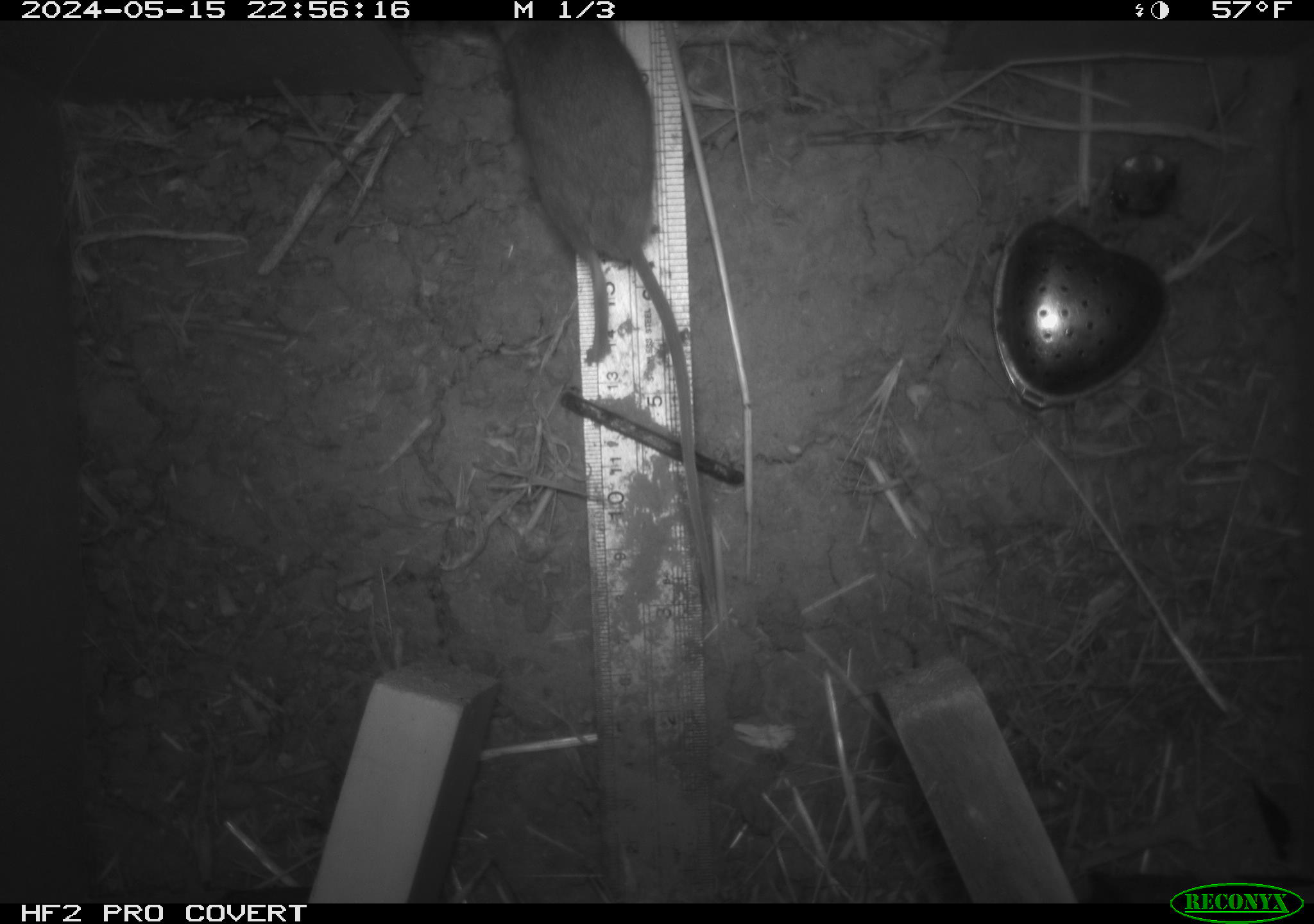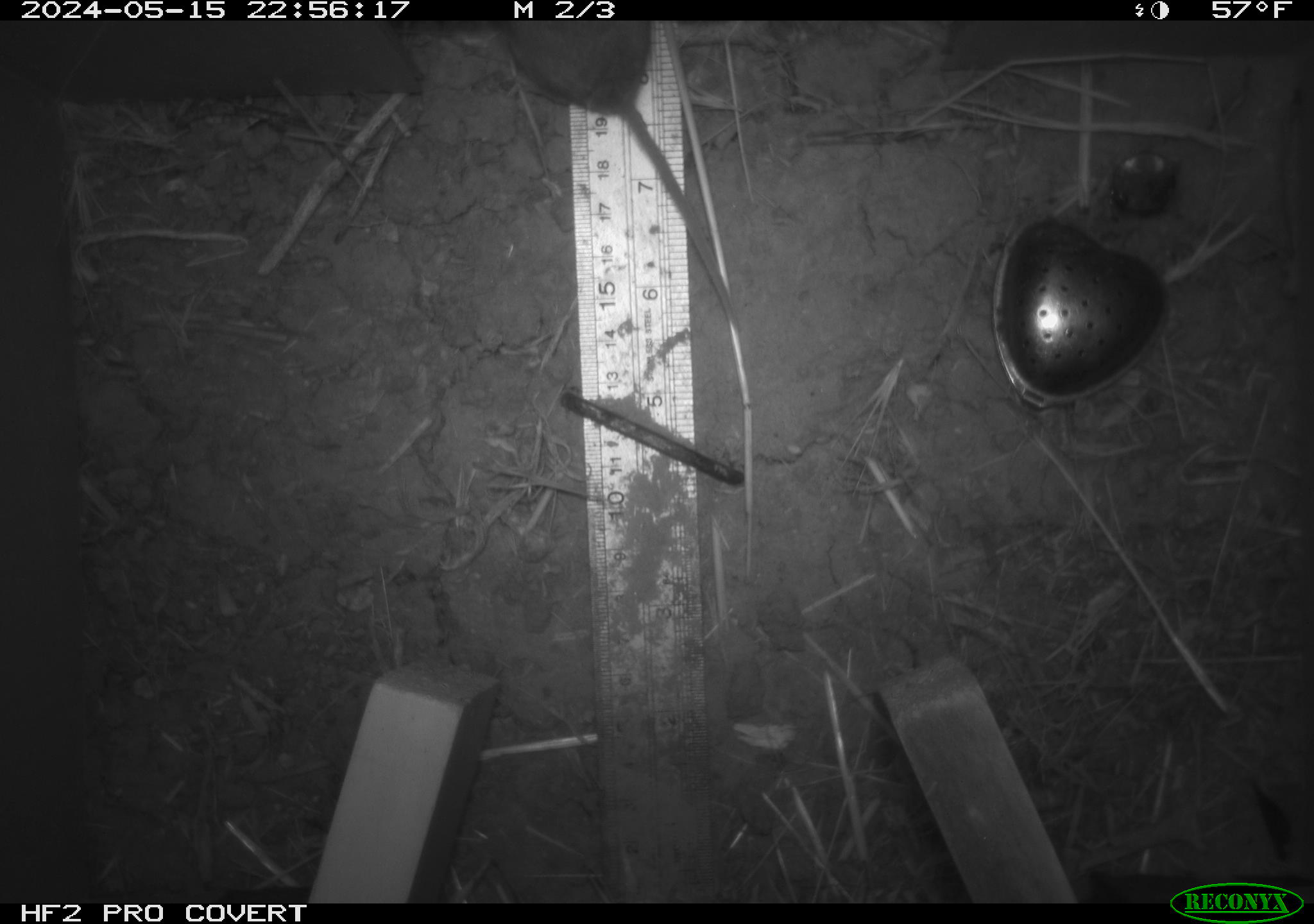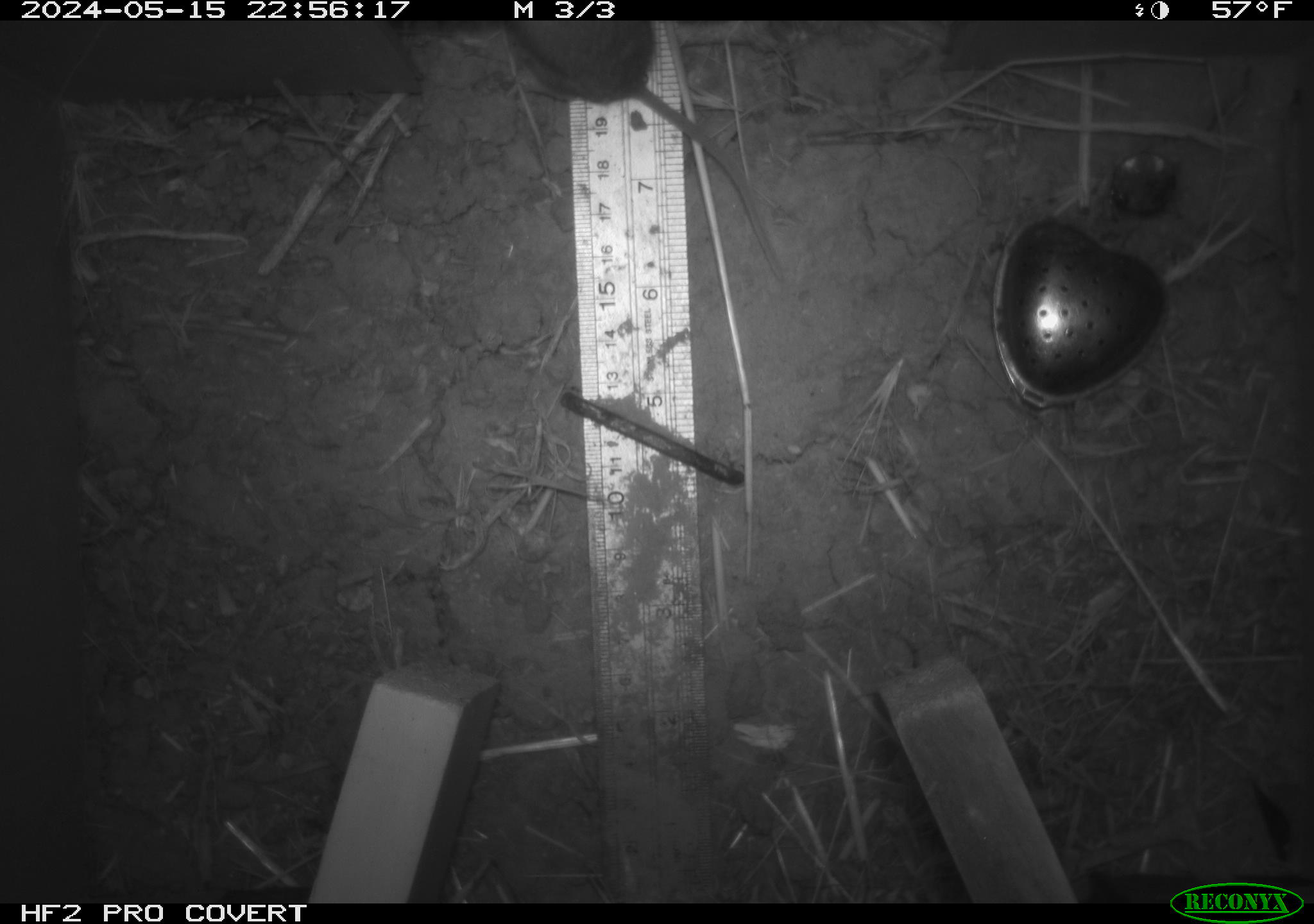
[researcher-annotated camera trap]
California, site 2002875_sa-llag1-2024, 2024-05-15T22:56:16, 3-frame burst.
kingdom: Animalia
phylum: Chordata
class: Mammalia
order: Rodentia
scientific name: Rodentia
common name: mouse species